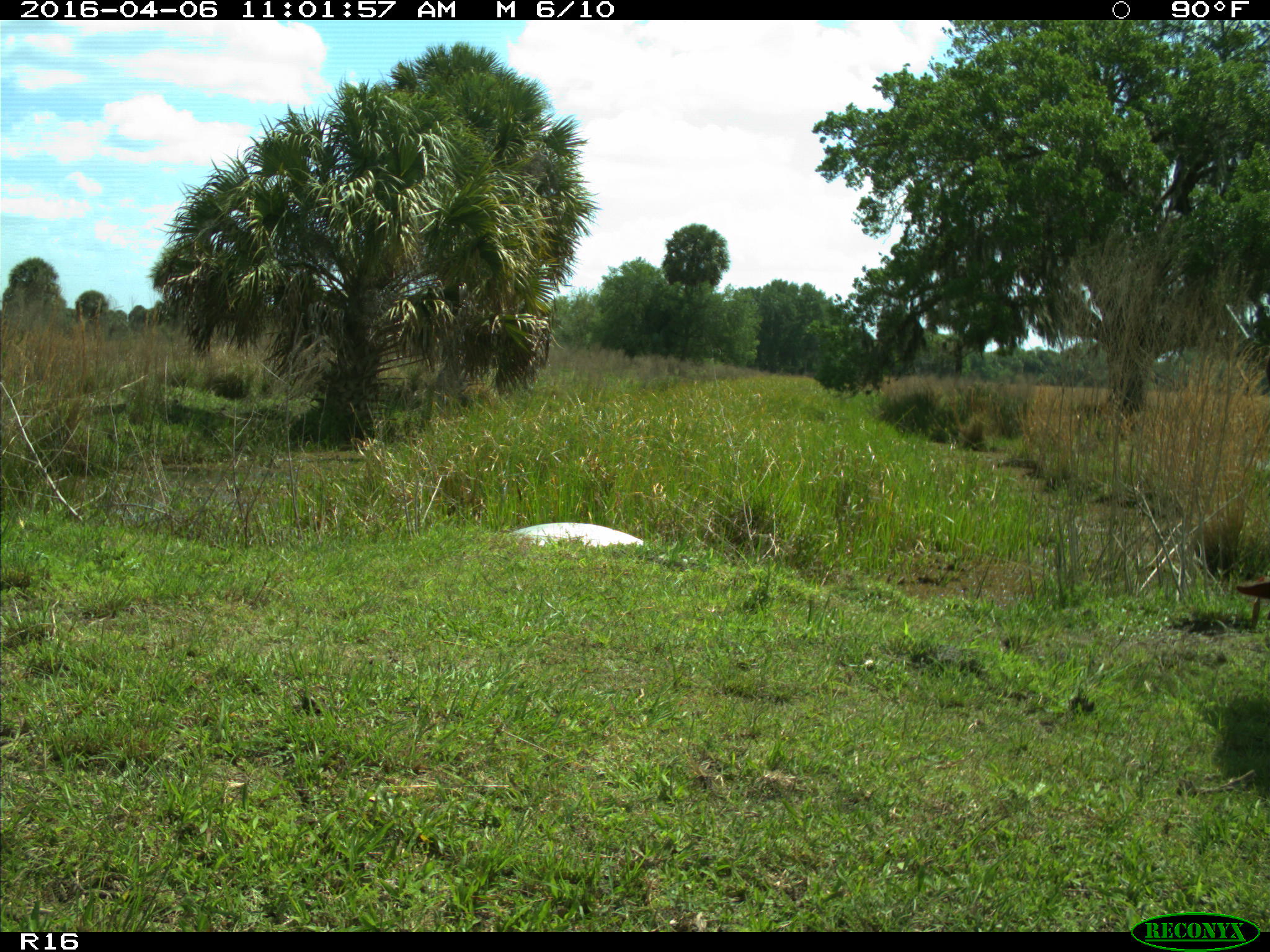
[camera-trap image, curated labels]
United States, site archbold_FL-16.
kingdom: Animalia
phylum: Chordata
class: Mammalia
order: Artiodactyla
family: Bovidae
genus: Bos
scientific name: Bos taurus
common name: domestic cow